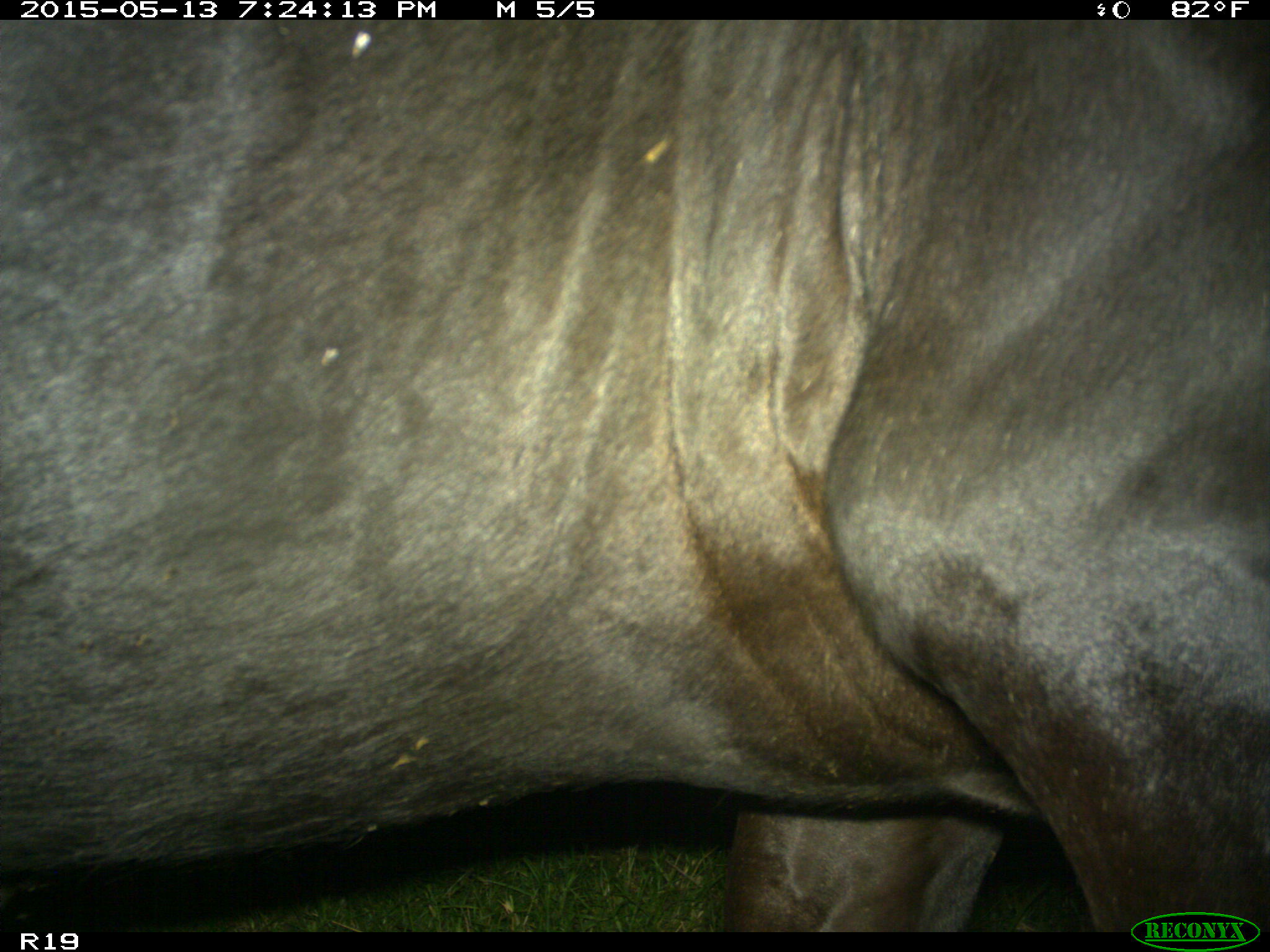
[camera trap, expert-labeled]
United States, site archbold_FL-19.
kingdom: Animalia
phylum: Chordata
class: Mammalia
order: Artiodactyla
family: Bovidae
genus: Bos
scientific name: Bos taurus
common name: domestic cow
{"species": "Bos taurus (domestic cow)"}